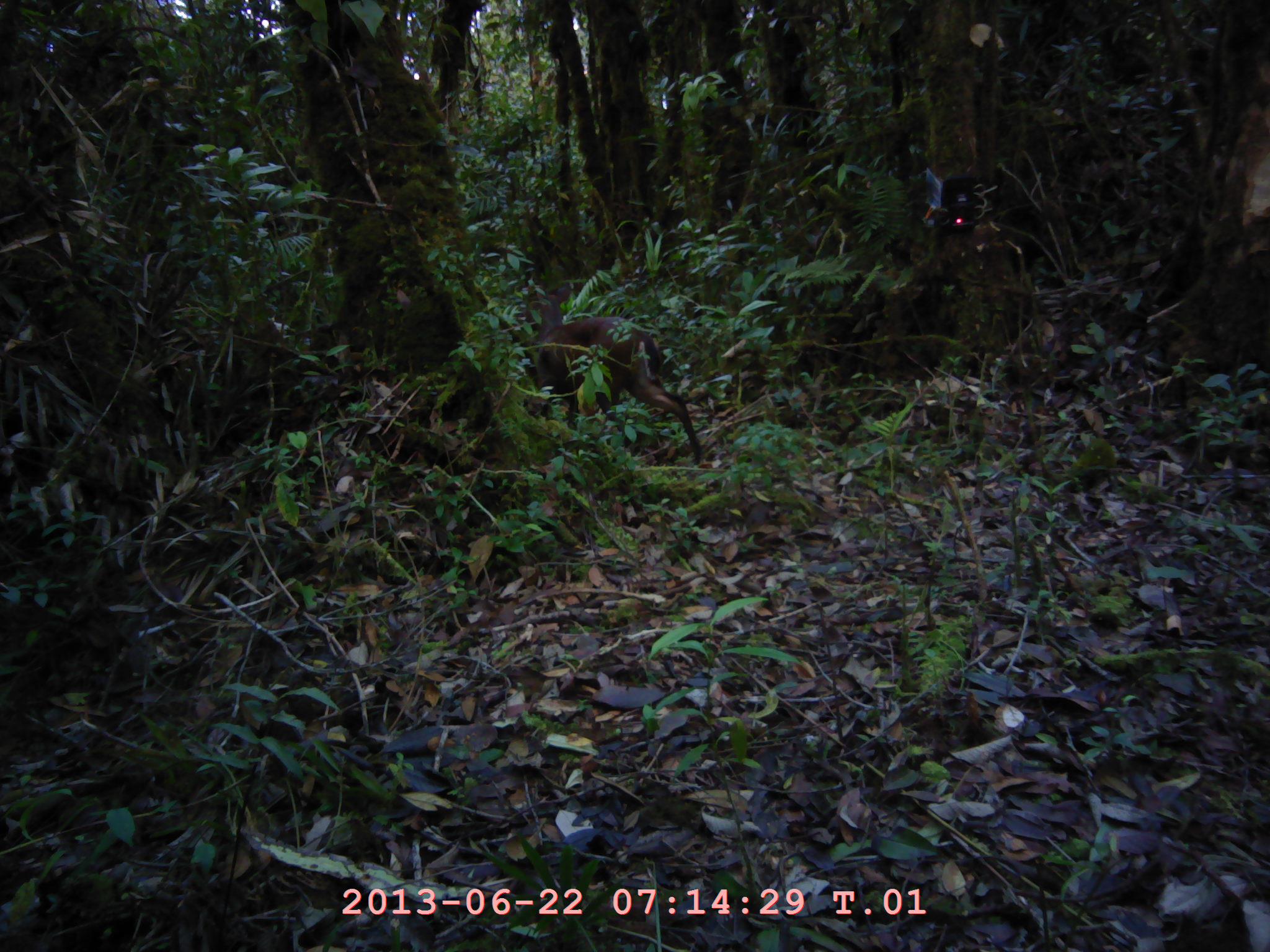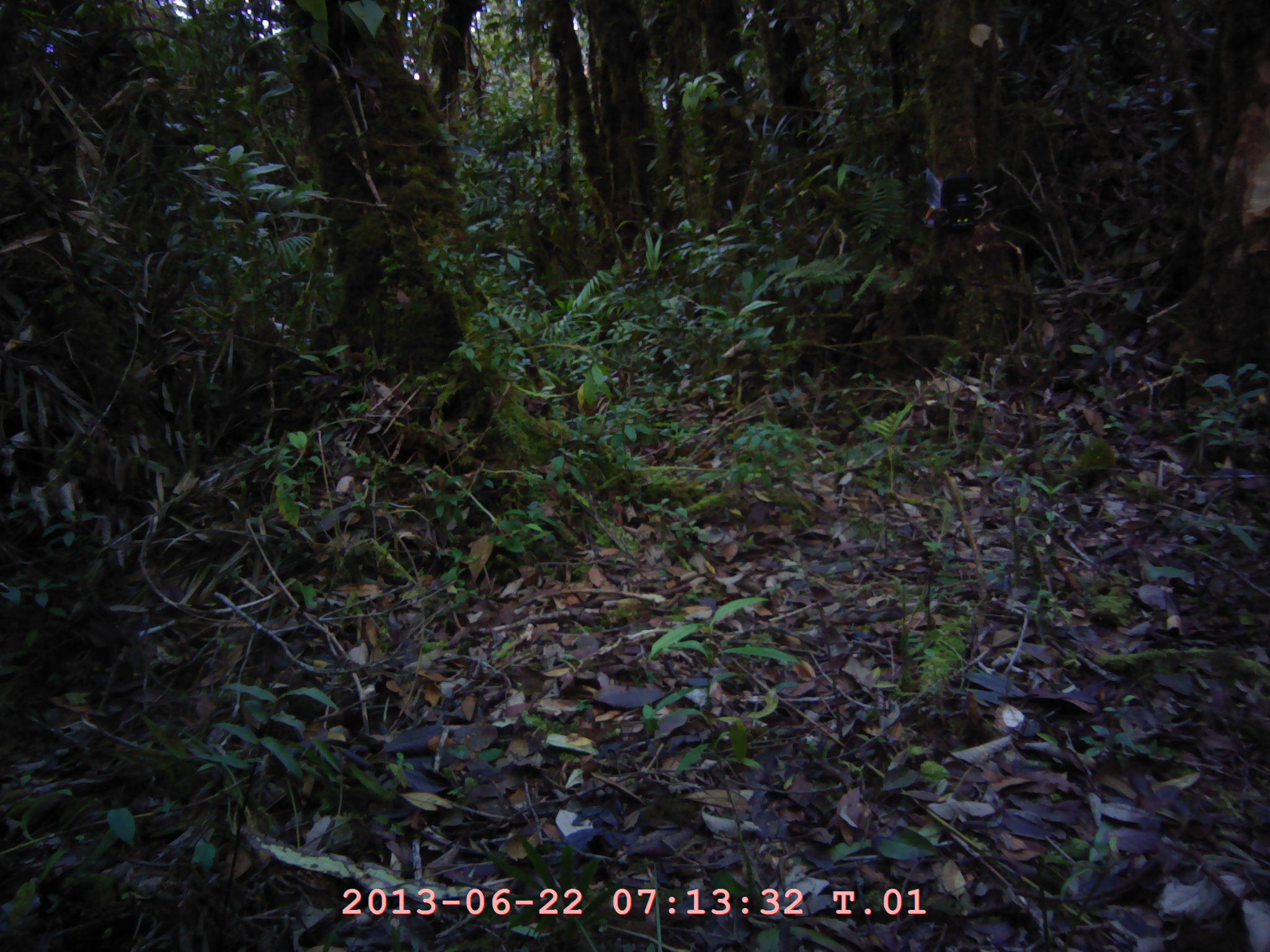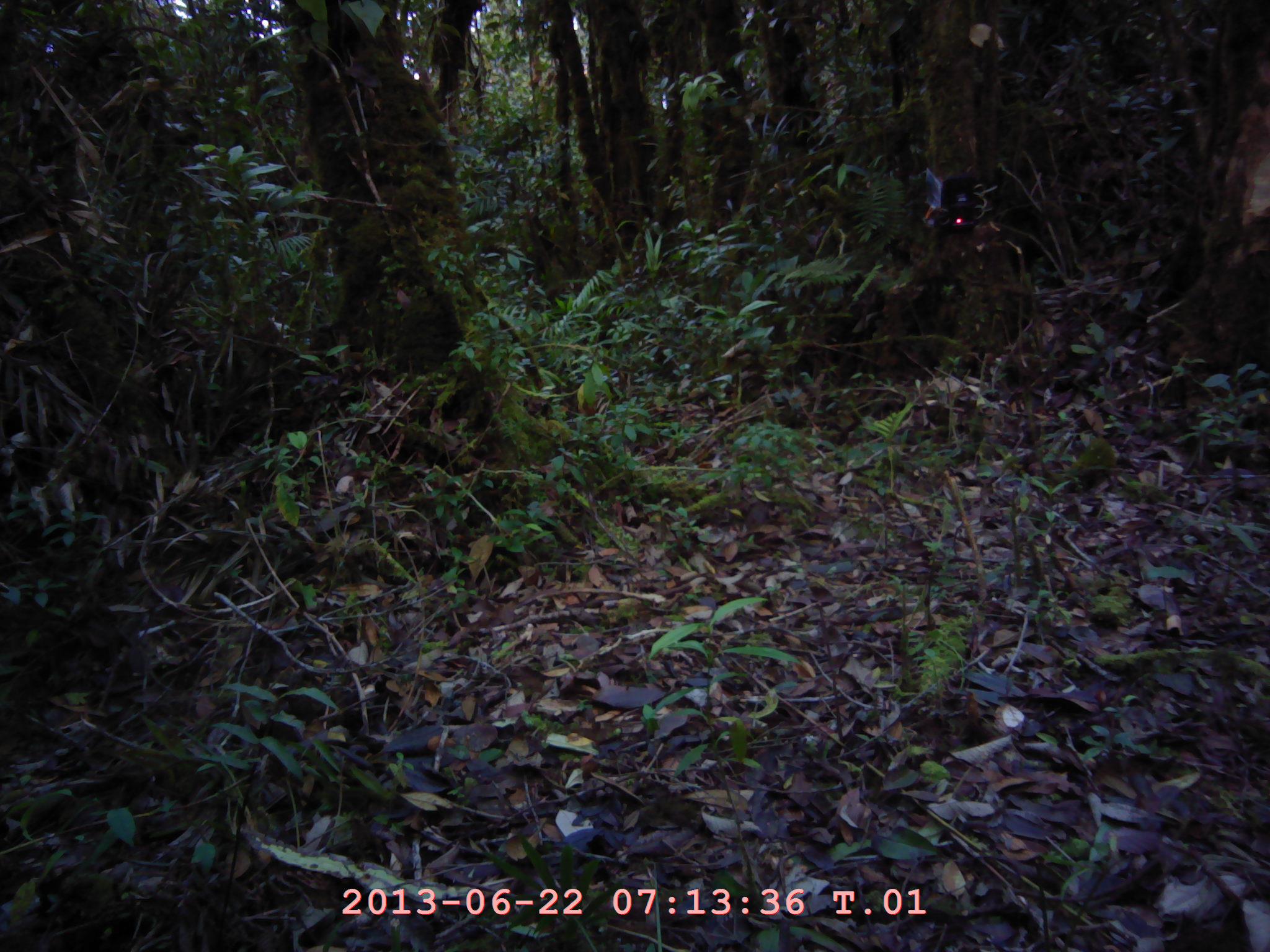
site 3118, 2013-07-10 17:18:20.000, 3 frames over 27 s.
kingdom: Animalia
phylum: Chordata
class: Mammalia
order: Artiodactyla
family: Cervidae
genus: Muntiacus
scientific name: Muntiacus muntjak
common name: southern red muntjac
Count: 1.